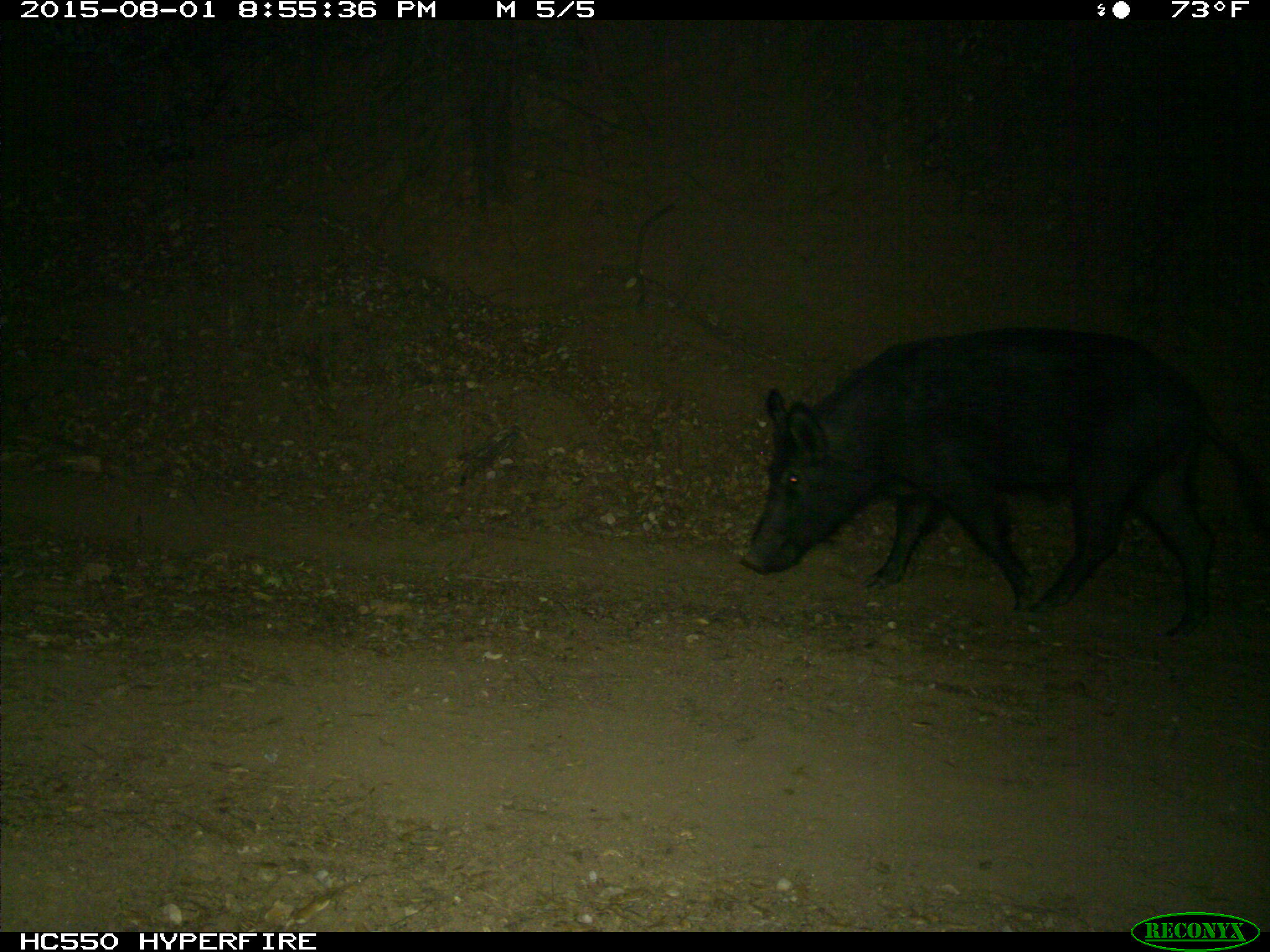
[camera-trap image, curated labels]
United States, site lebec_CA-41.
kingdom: Animalia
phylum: Chordata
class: Mammalia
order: Artiodactyla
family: Suidae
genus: Sus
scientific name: Sus scrofa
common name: wild boar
Sus scrofa (wild boar).